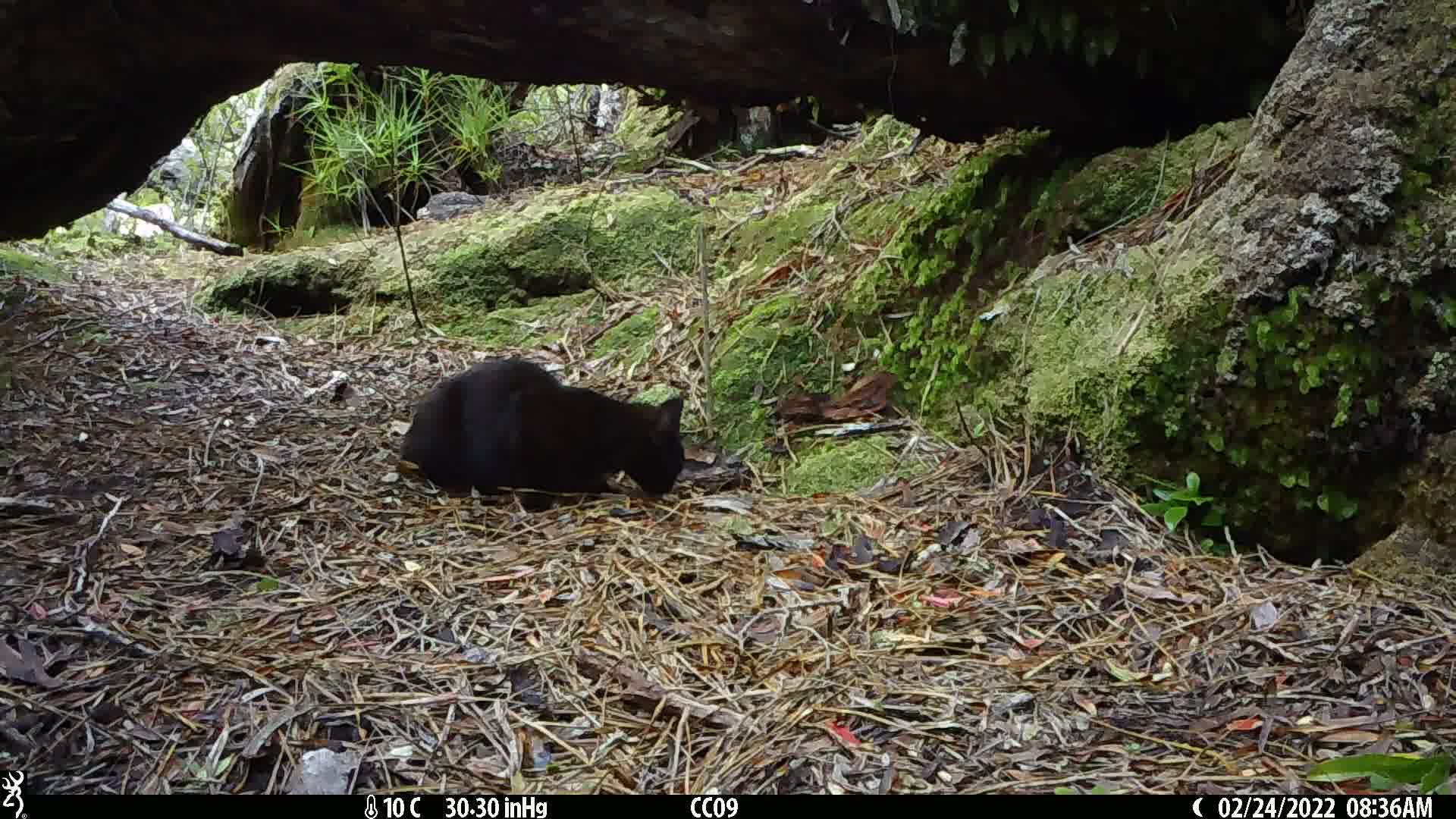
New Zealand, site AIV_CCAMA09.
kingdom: Animalia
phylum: Chordata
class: Mammalia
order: Carnivora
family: Felidae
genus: Felis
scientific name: Felis catus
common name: domestic cat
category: cat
Cat (domestic cat) (Felis catus).